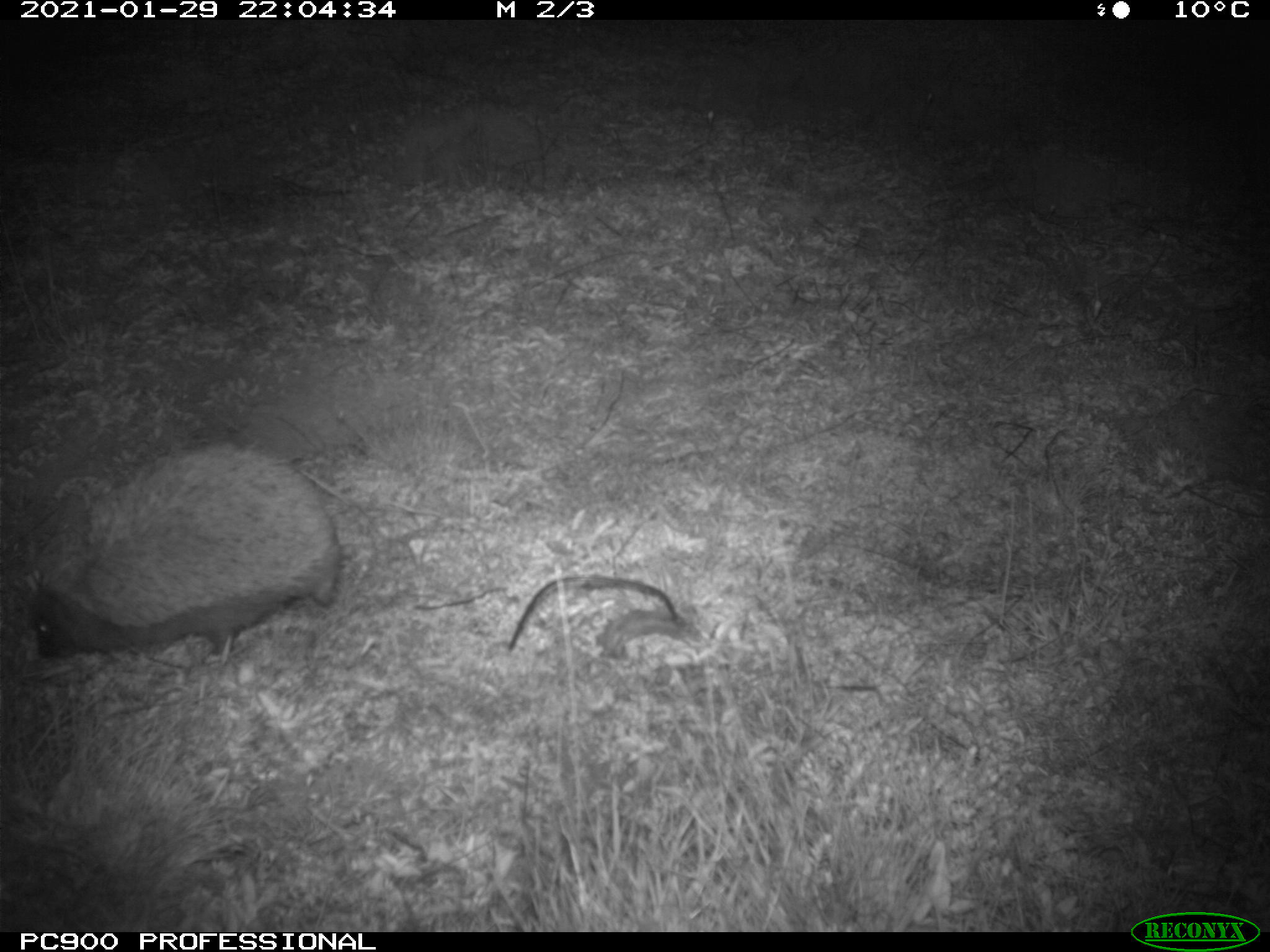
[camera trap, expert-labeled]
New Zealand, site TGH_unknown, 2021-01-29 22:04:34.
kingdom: Animalia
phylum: Chordata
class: Mammalia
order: Eulipotyphla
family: Erinaceidae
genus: Erinaceus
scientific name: Erinaceus europaeus europaeus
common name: european hedgehog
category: hedgehog